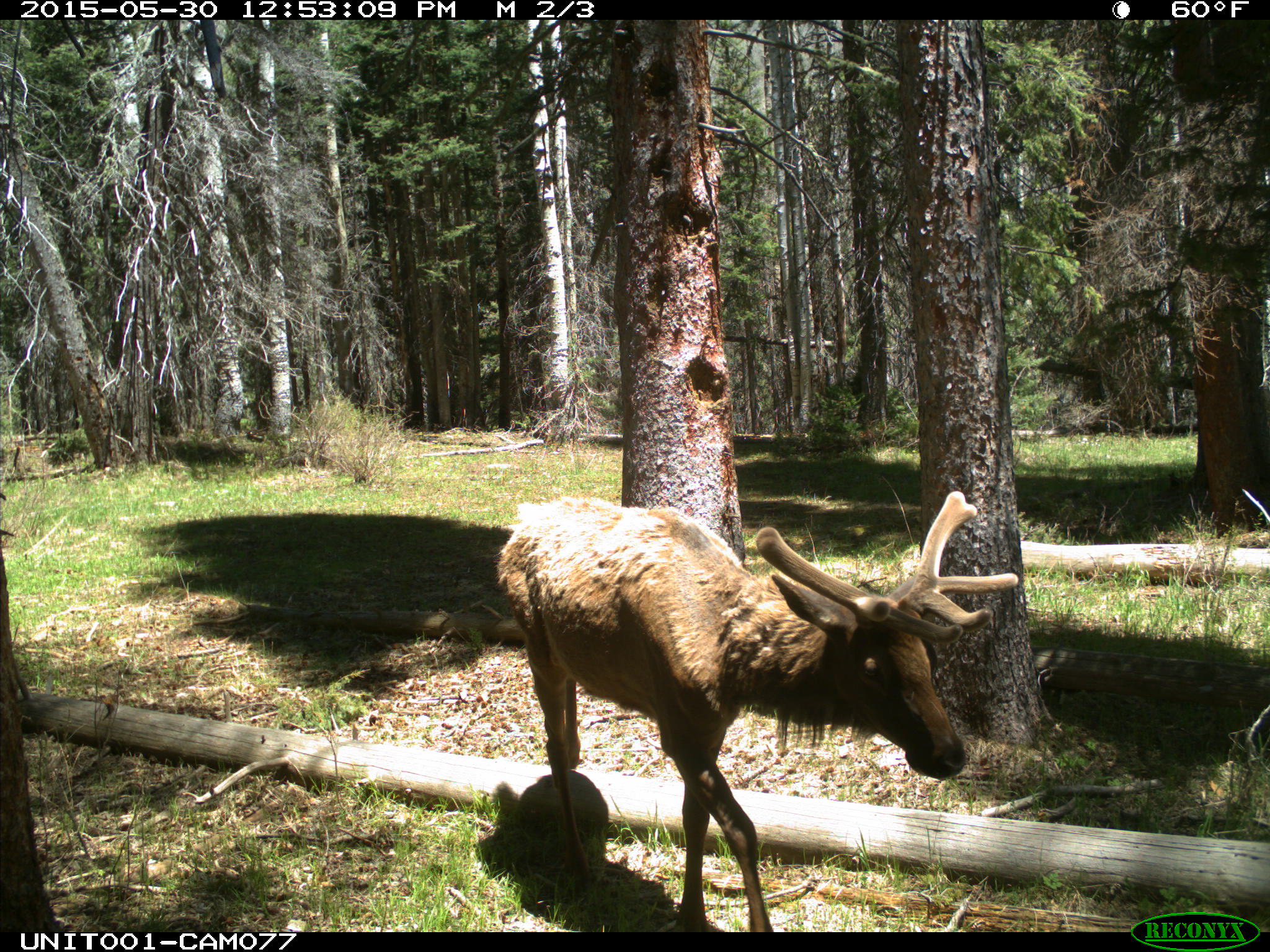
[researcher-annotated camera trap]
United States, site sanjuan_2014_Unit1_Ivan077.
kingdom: Animalia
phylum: Chordata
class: Mammalia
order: Artiodactyla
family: Cervidae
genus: Cervus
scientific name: Cervus elaphus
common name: red deer